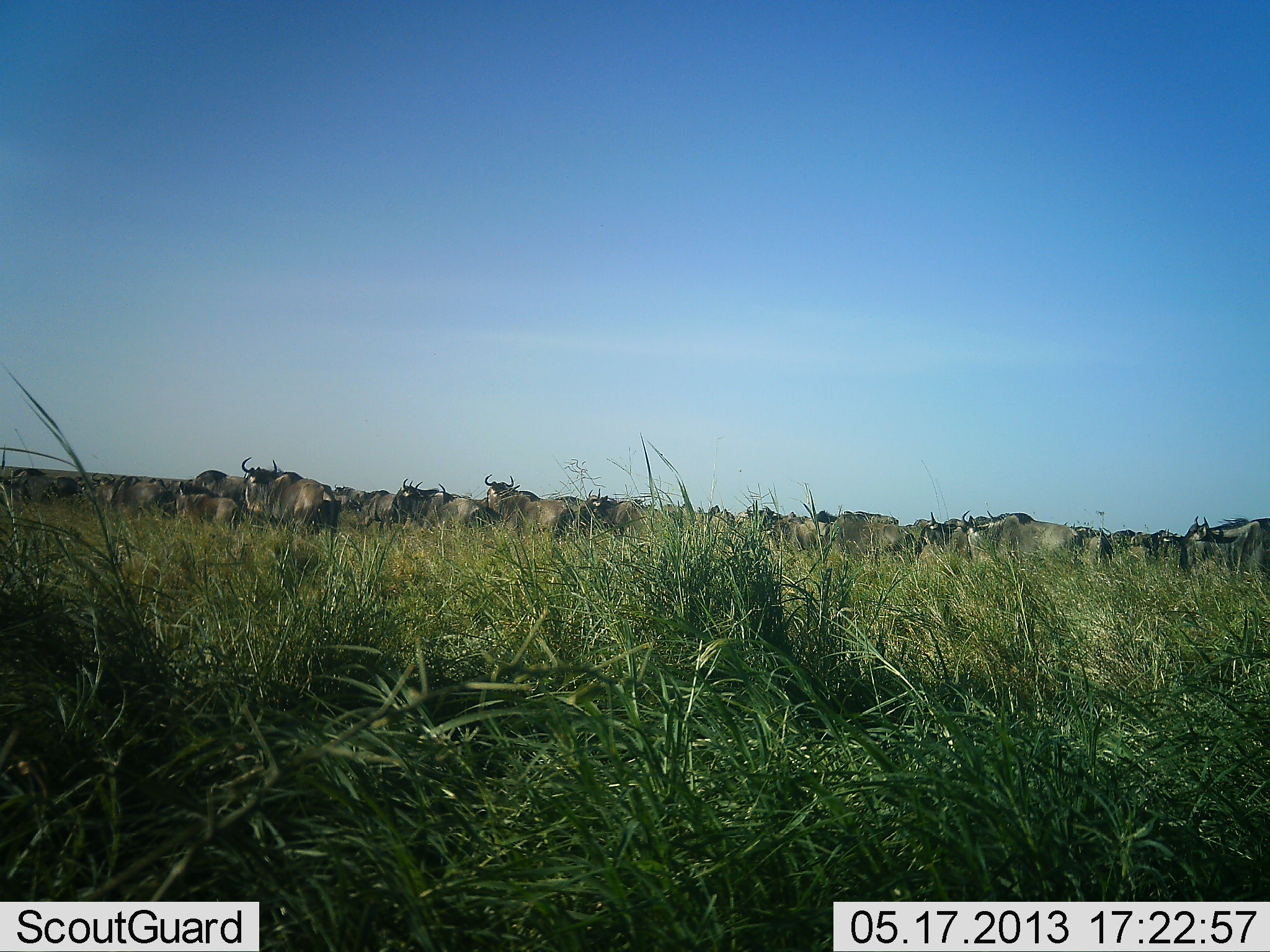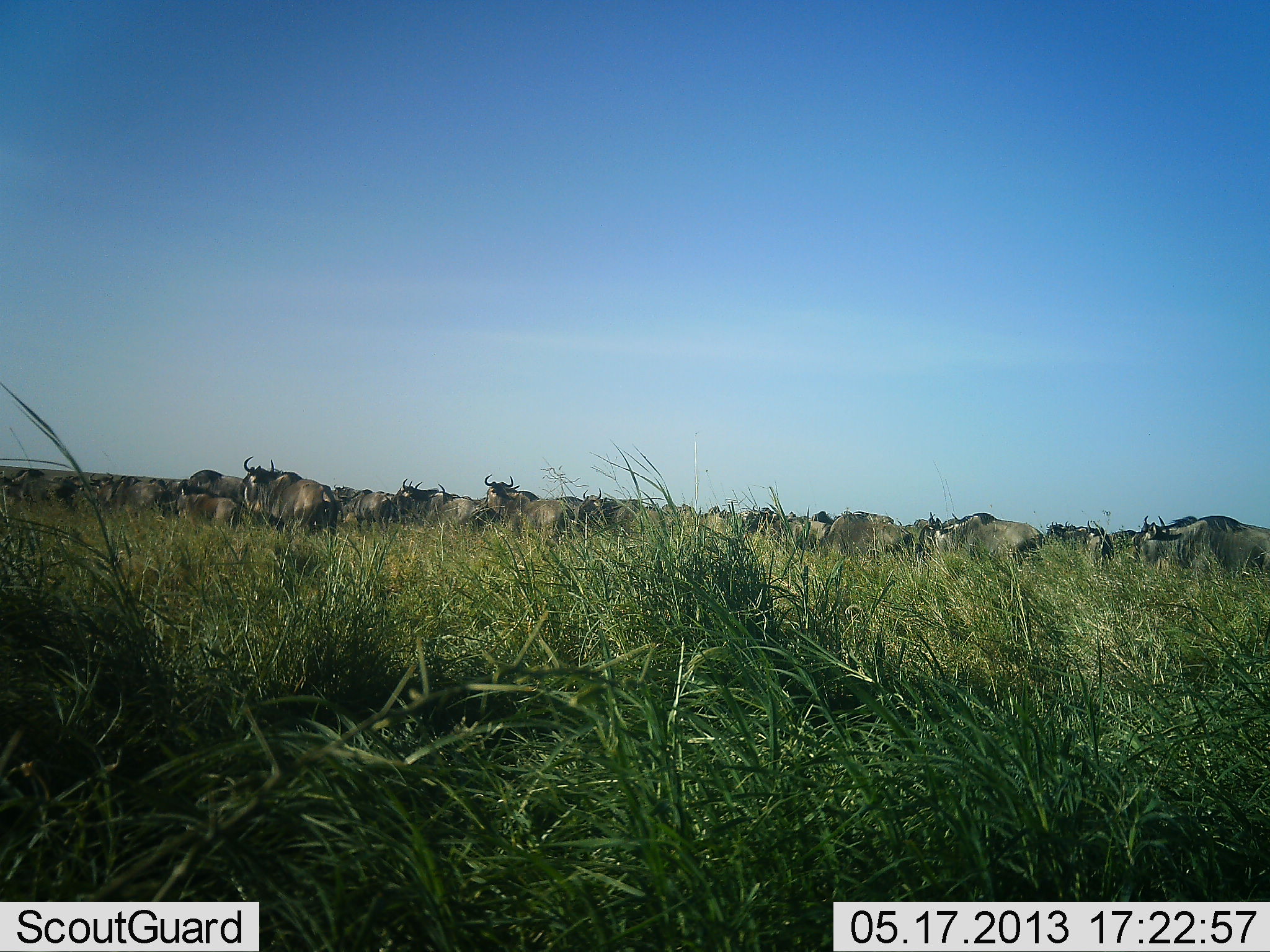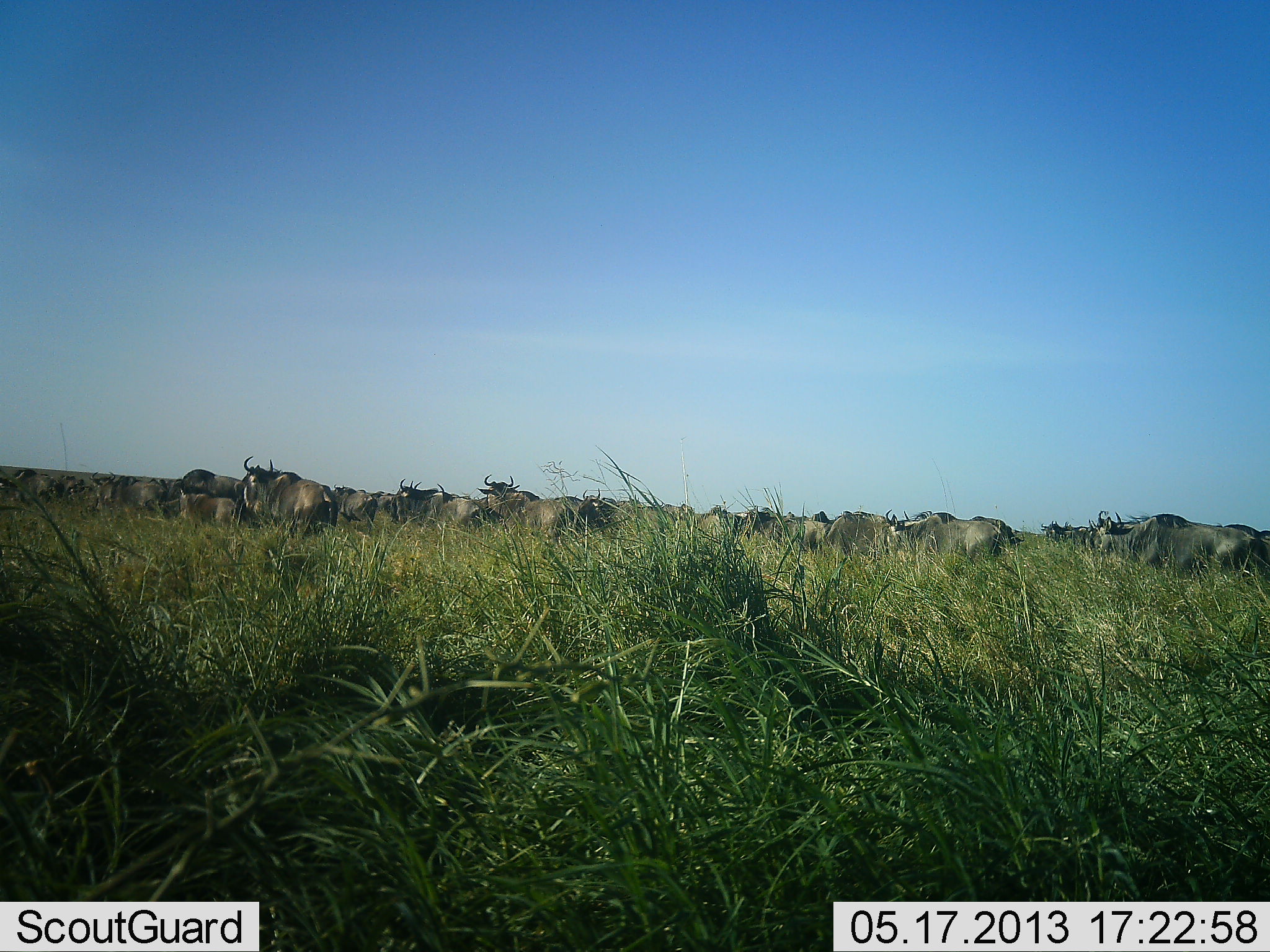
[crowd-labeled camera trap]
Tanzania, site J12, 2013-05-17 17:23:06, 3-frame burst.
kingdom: Animalia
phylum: Chordata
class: Mammalia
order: Artiodactyla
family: Bovidae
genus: Connochaetes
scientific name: Connochaetes taurinus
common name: blue wildebeest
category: wildebeest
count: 11-50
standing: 80%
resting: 0%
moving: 60%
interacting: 0%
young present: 0%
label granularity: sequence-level